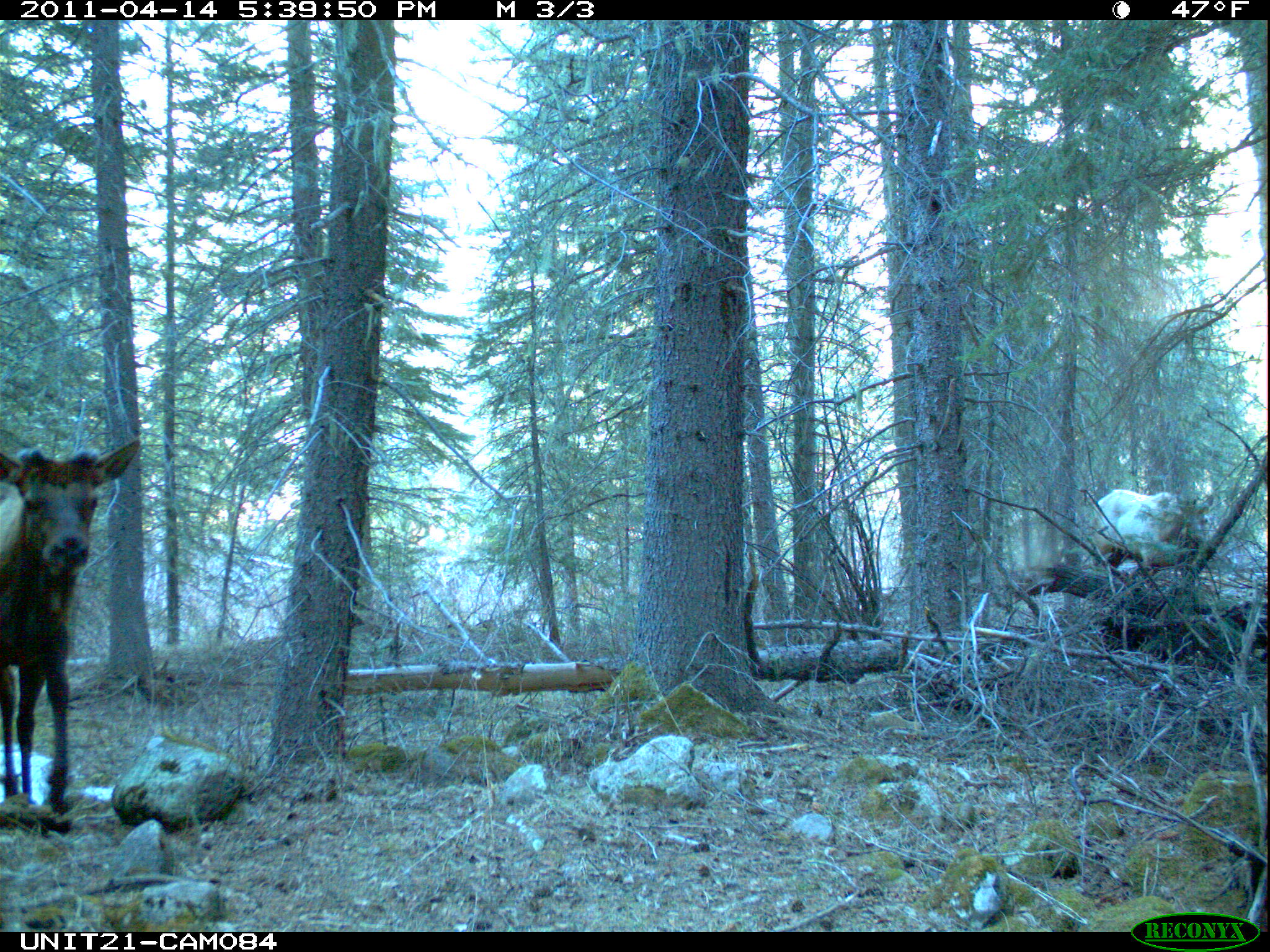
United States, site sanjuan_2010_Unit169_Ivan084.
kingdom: Animalia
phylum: Chordata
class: Mammalia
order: Artiodactyla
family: Cervidae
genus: Cervus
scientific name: Cervus elaphus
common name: red deer